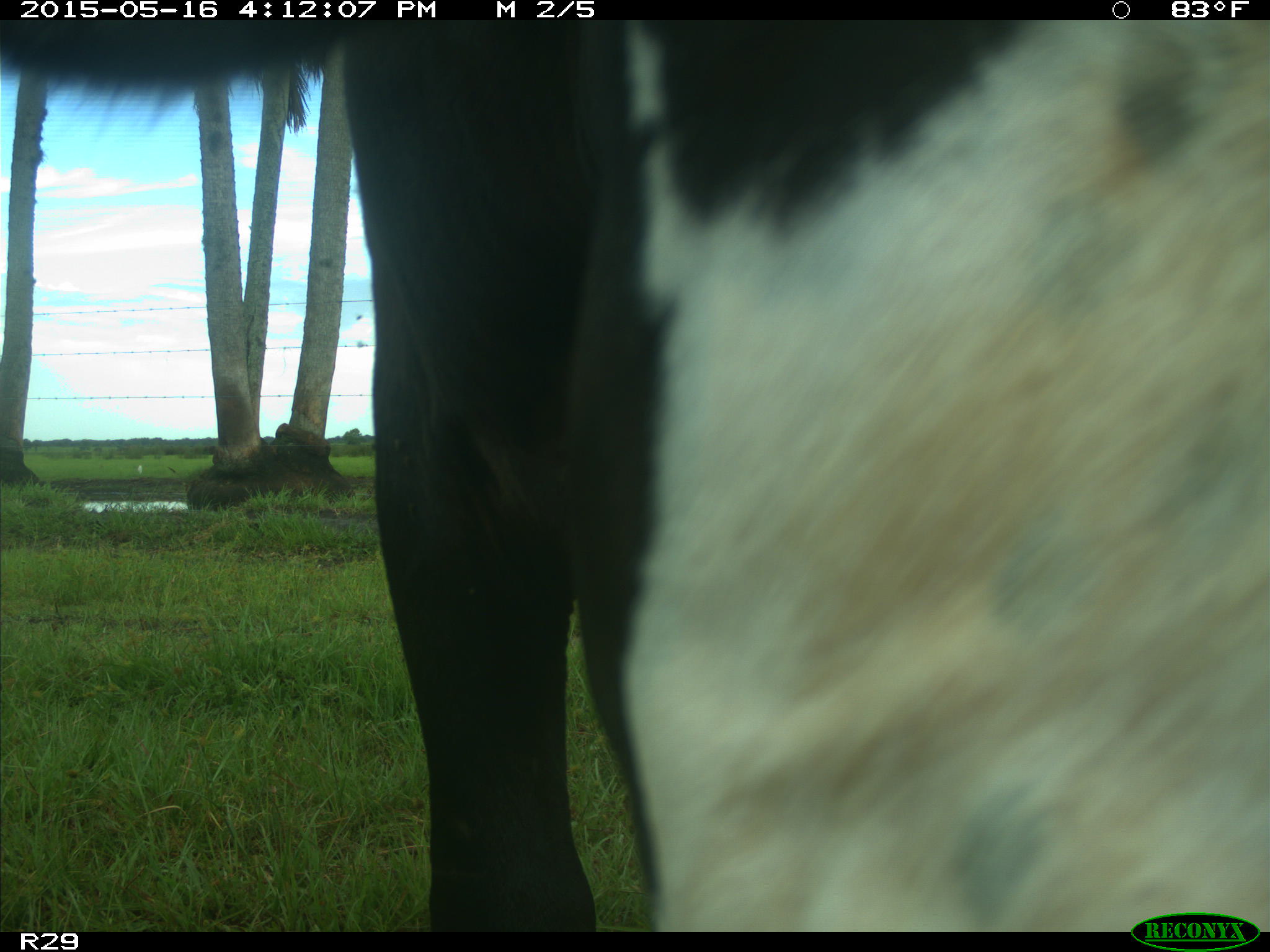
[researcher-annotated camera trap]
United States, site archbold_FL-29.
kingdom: Animalia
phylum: Chordata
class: Mammalia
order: Artiodactyla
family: Bovidae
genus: Bos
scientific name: Bos taurus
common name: domestic cow